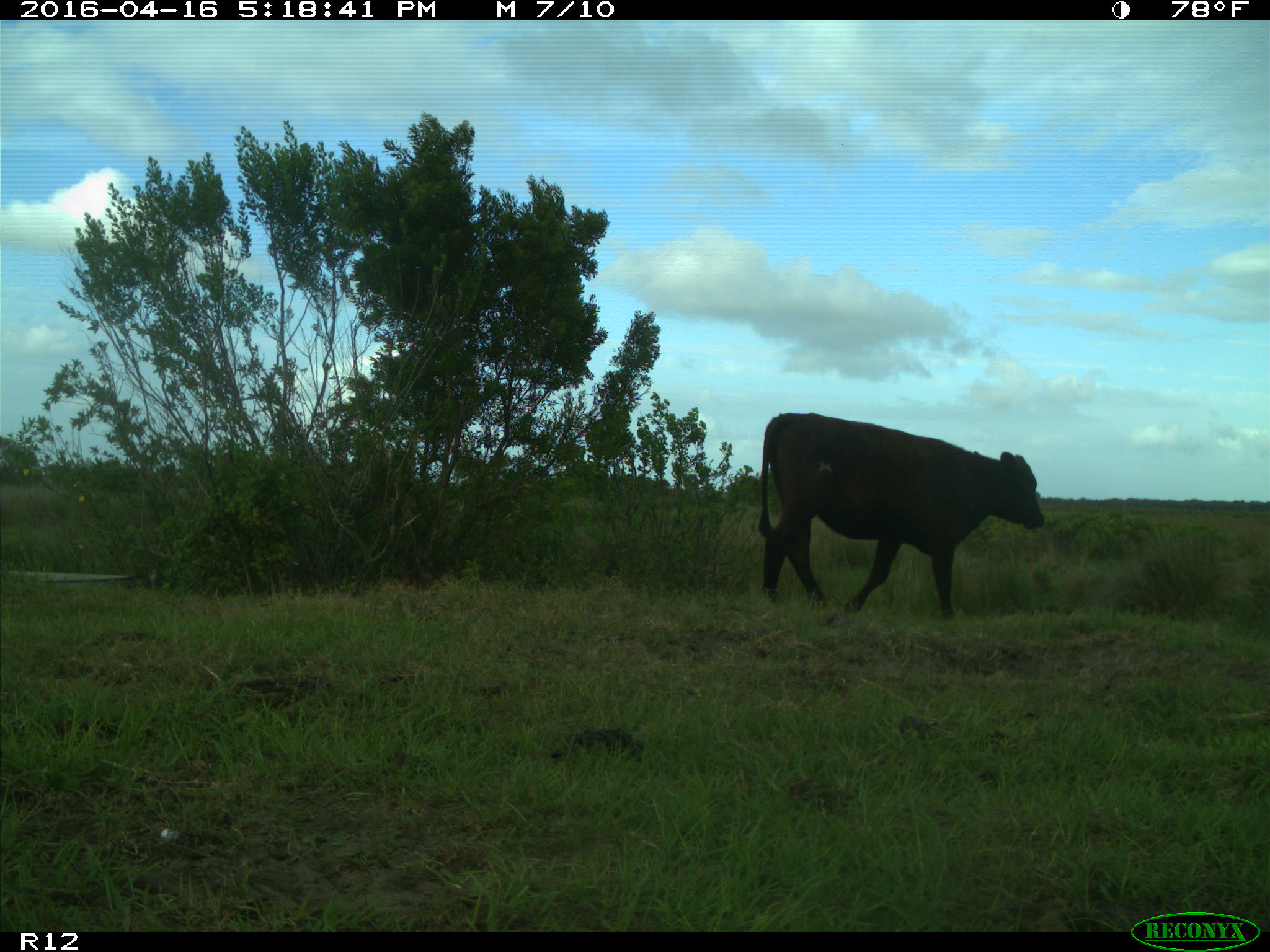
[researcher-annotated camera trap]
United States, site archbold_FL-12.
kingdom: Animalia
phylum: Chordata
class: Mammalia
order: Artiodactyla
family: Bovidae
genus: Bos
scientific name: Bos taurus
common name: domestic cow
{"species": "Bos taurus (domestic cow)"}